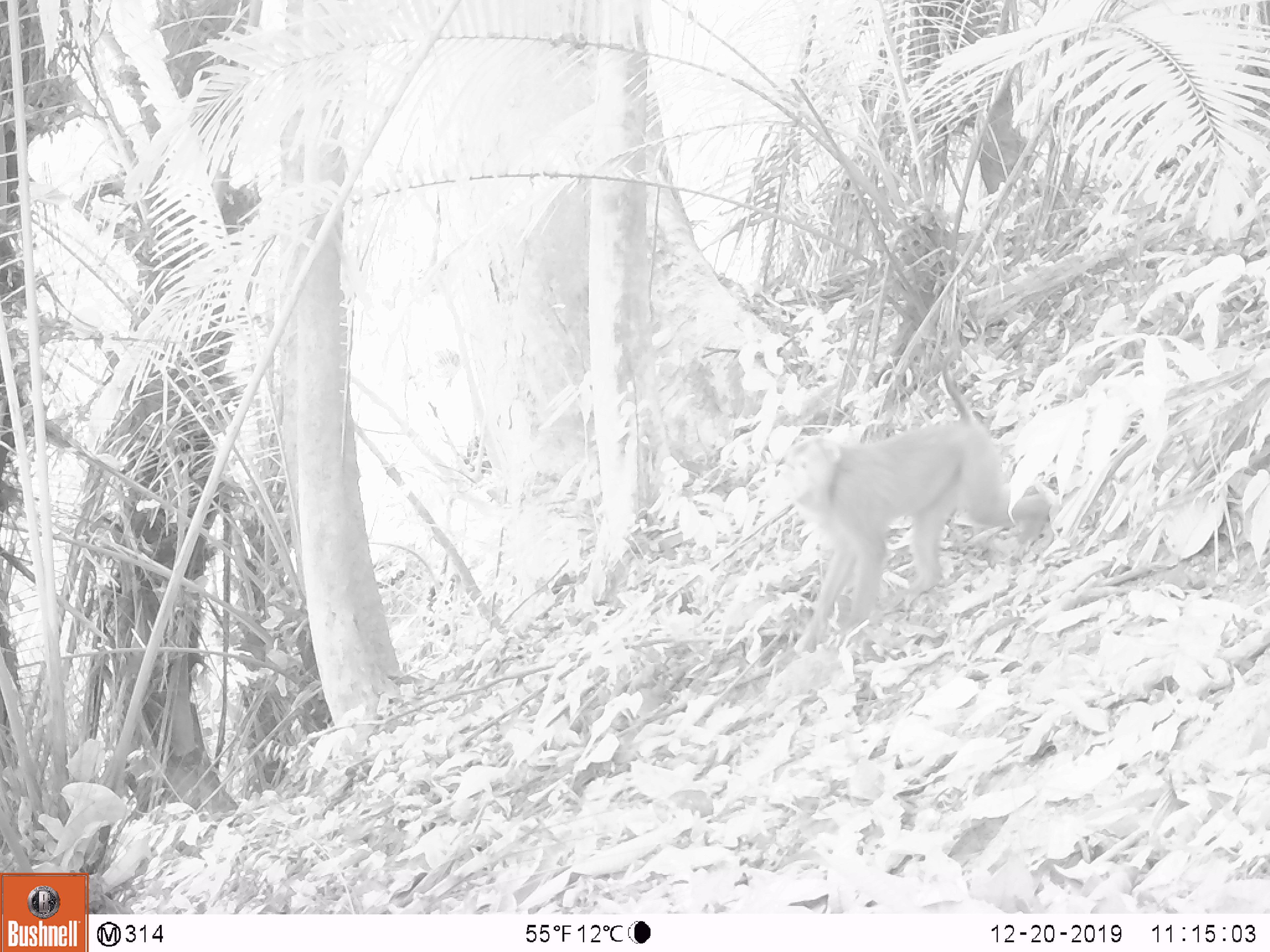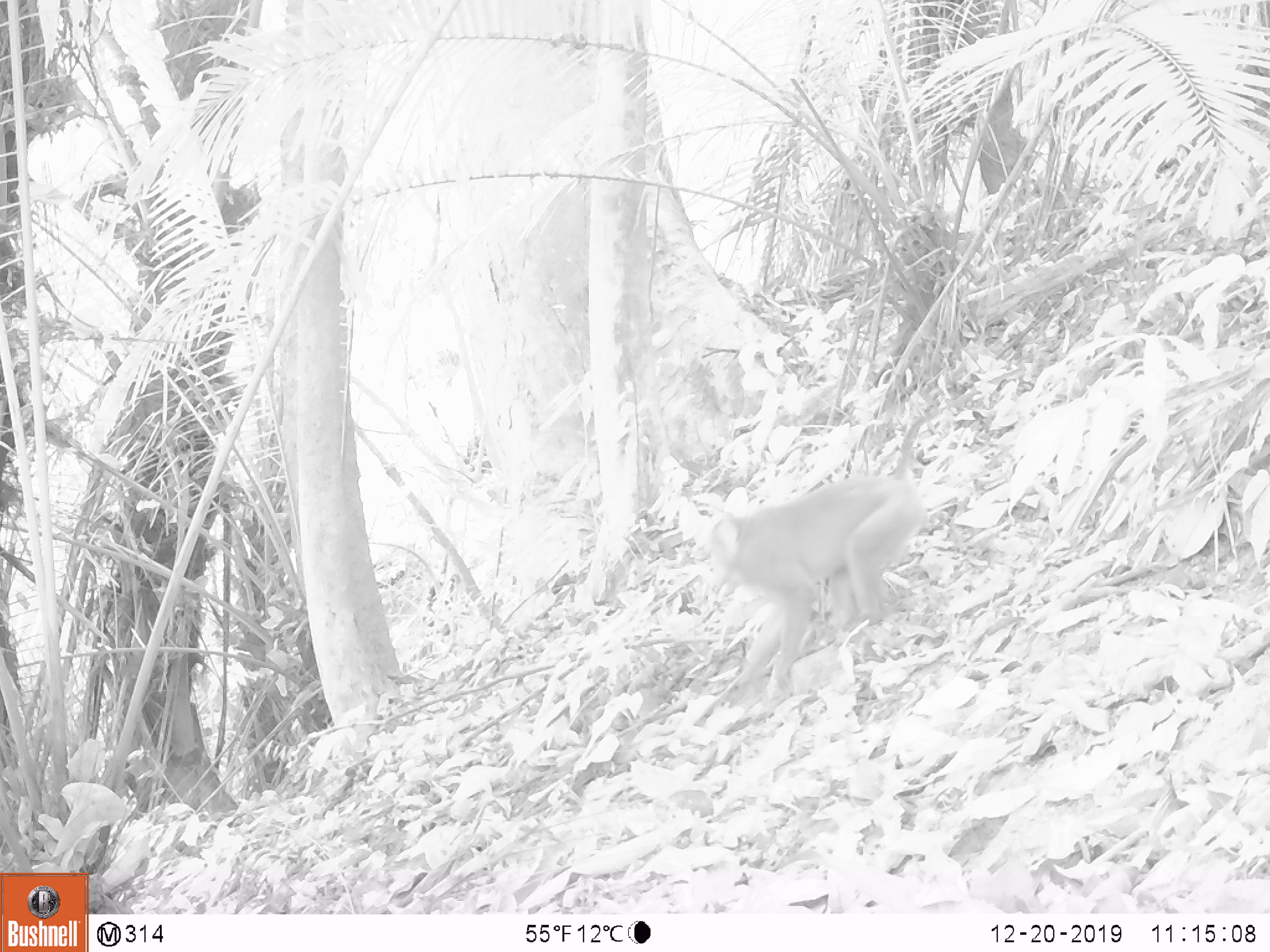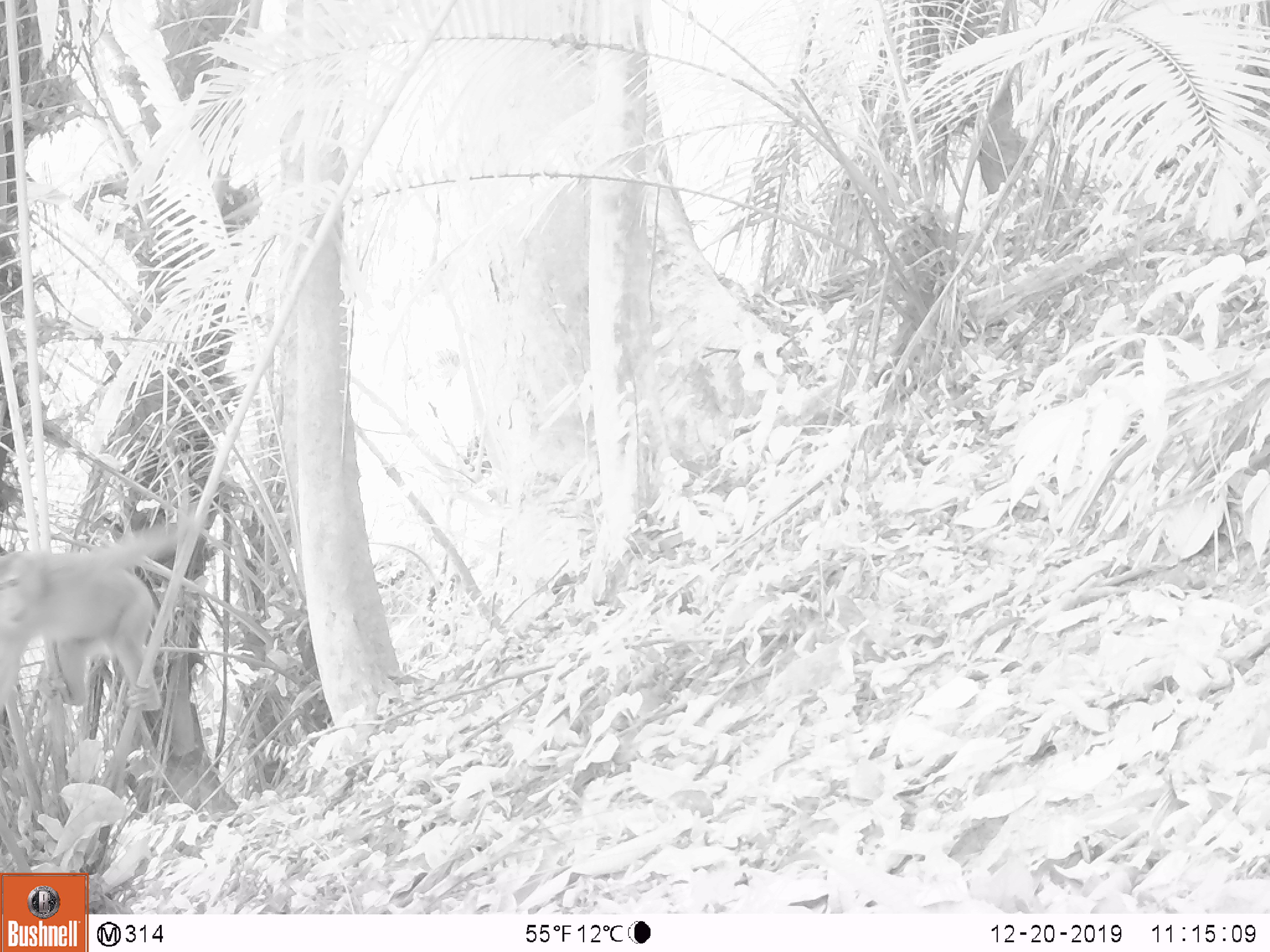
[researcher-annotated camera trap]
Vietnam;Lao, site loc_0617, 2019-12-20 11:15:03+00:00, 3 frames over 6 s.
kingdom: Animalia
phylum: Chordata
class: Mammalia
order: Primates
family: Cercopithecidae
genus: Macaca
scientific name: Macaca nemestrina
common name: pig-tailed macaque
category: pig tailed macaque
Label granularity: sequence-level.